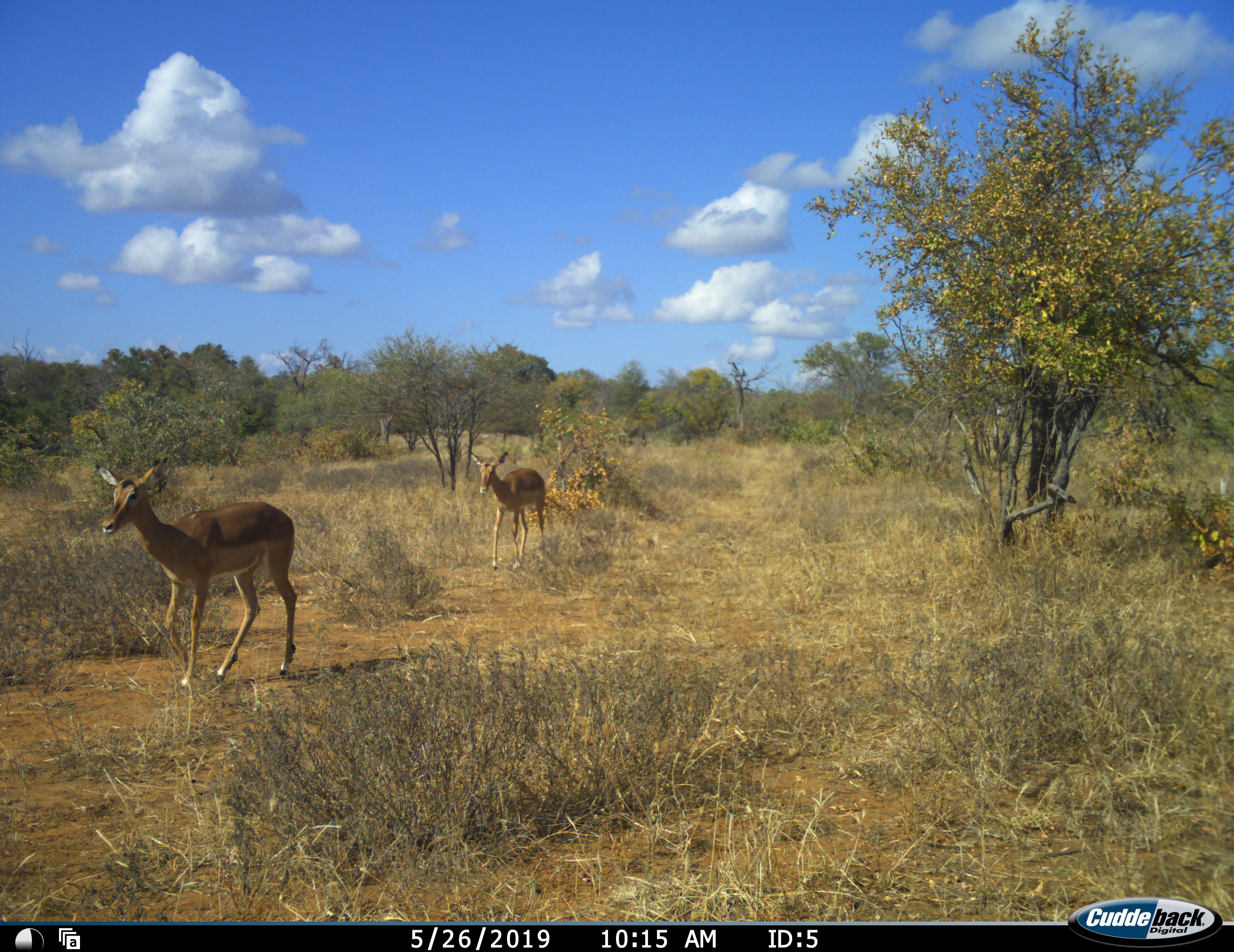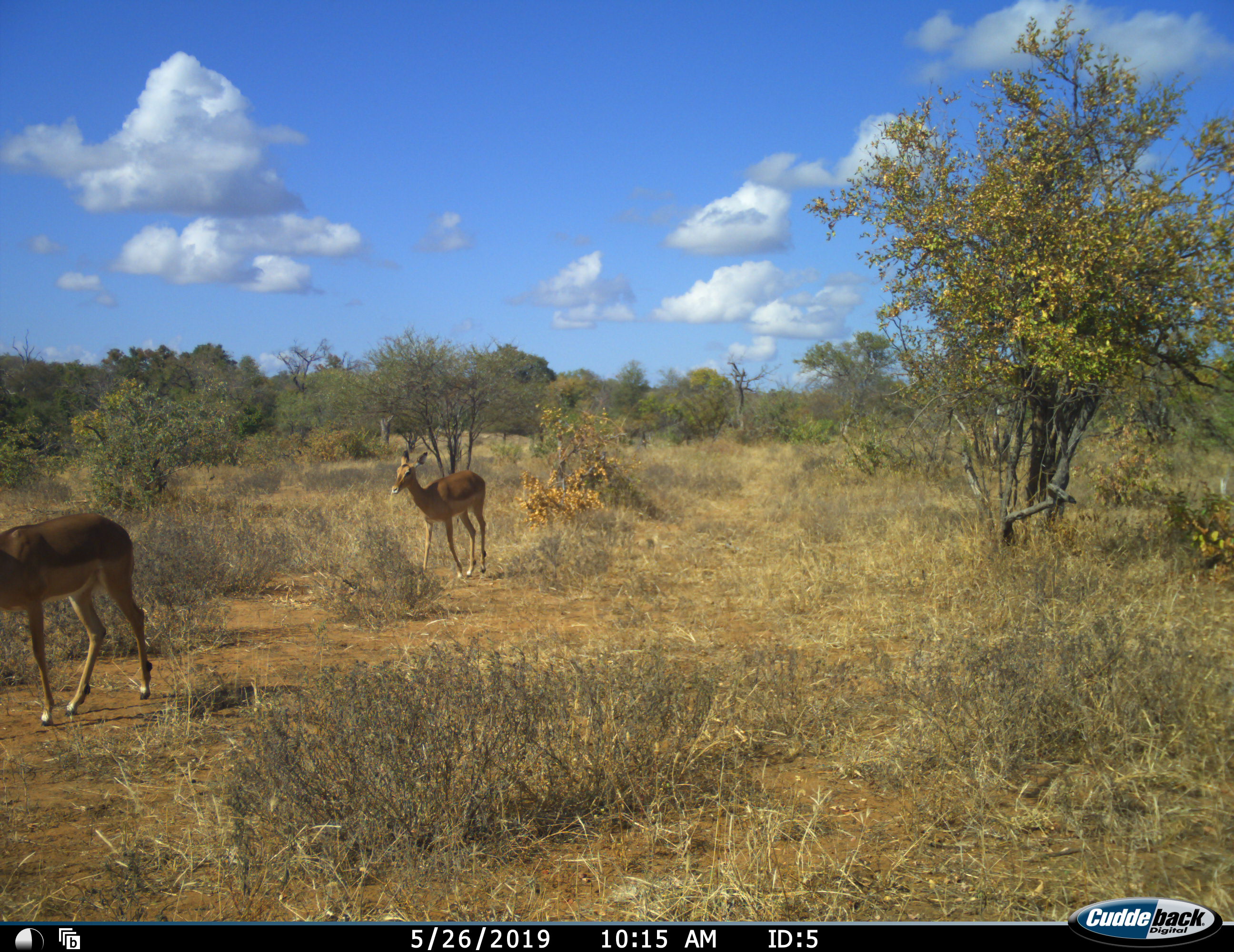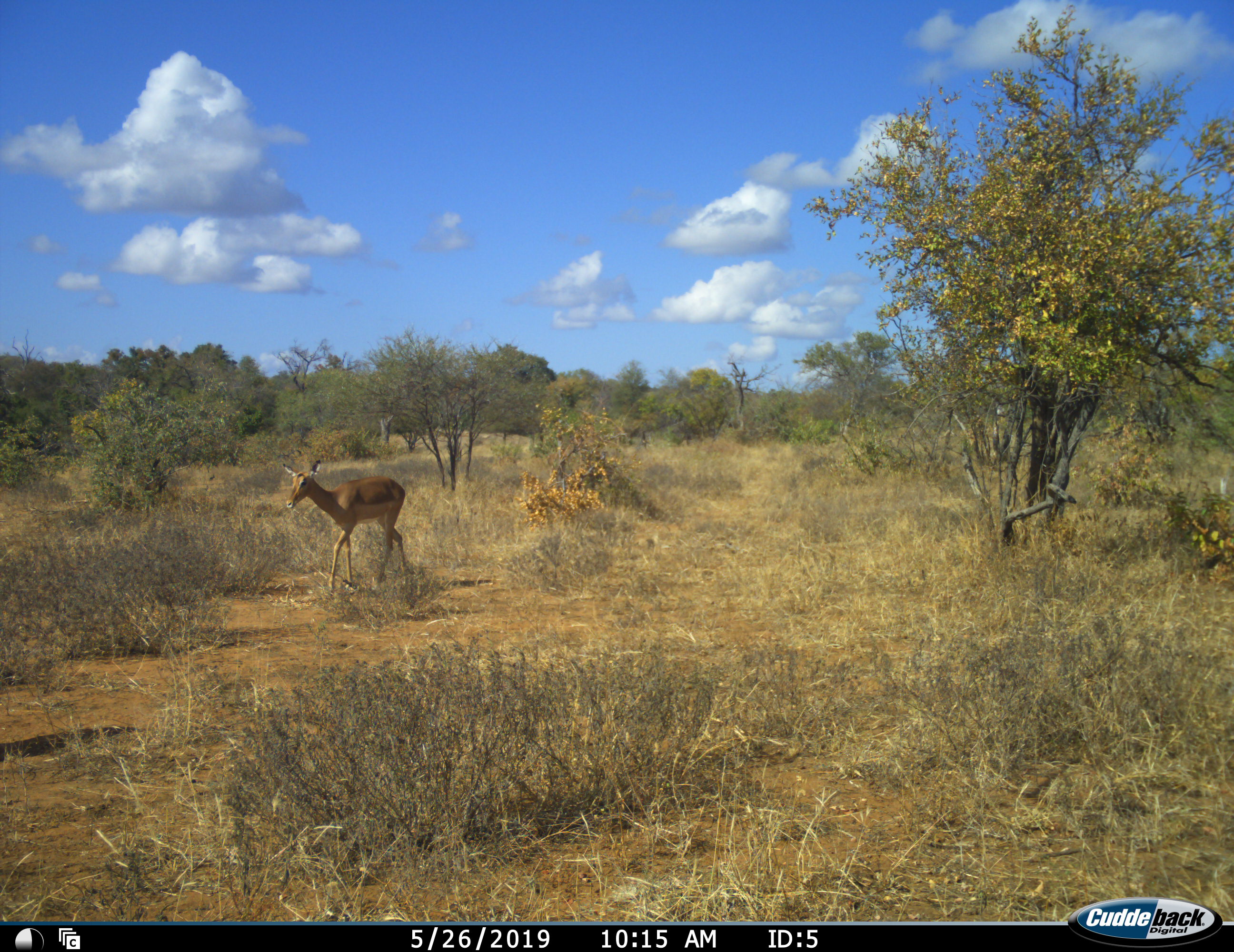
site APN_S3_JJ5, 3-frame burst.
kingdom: Animalia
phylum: Chordata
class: Mammalia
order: Artiodactyla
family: Bovidae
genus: Aepyceros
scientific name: Aepyceros melampus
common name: impala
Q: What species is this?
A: Impala (Aepyceros melampus).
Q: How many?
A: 2.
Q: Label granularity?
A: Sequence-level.